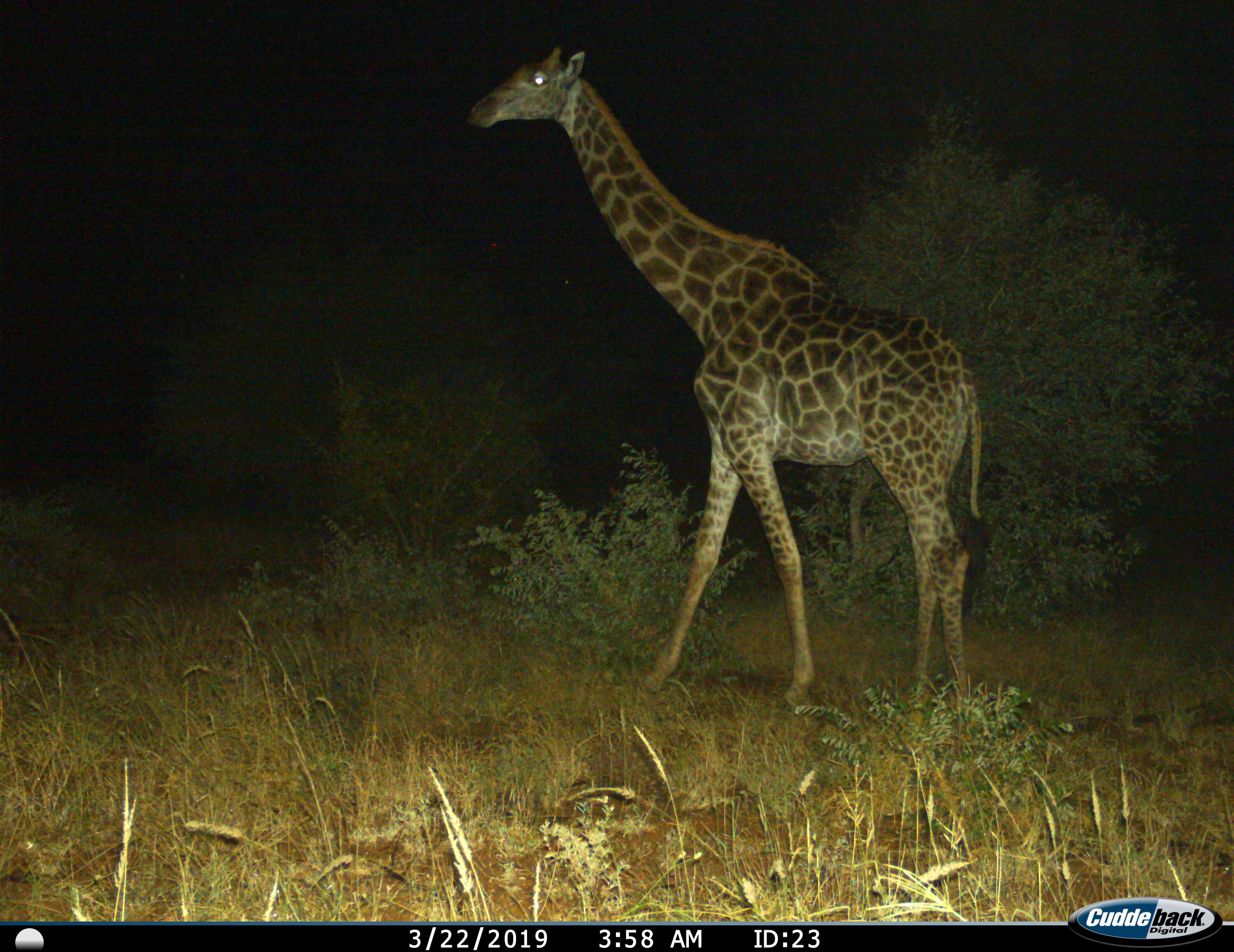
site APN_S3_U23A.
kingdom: Animalia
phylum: Chordata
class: Mammalia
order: Artiodactyla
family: Giraffidae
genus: Giraffa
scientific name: Giraffa camelopardalis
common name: giraffe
Giraffe (Giraffa camelopardalis), count 1. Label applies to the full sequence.